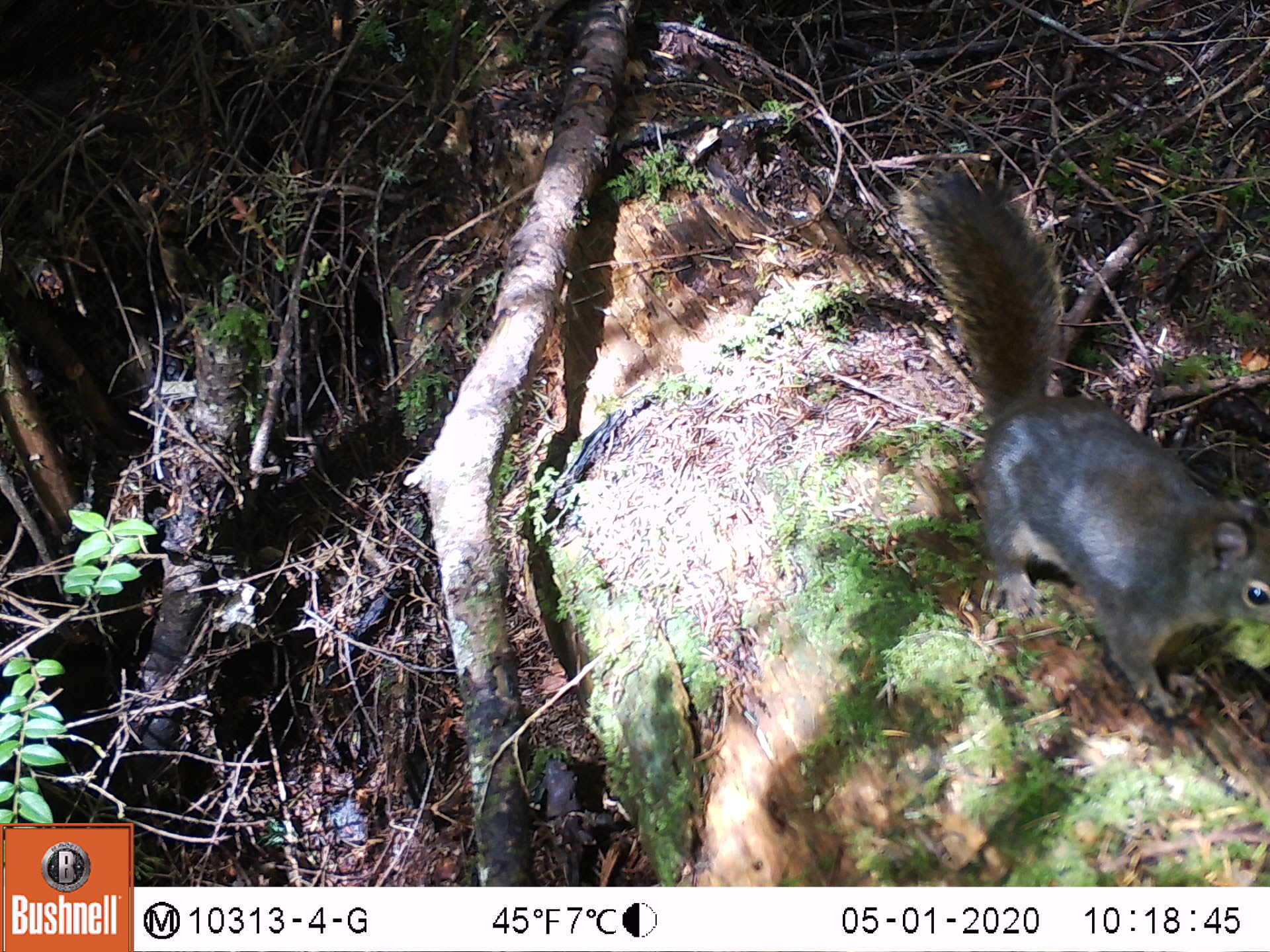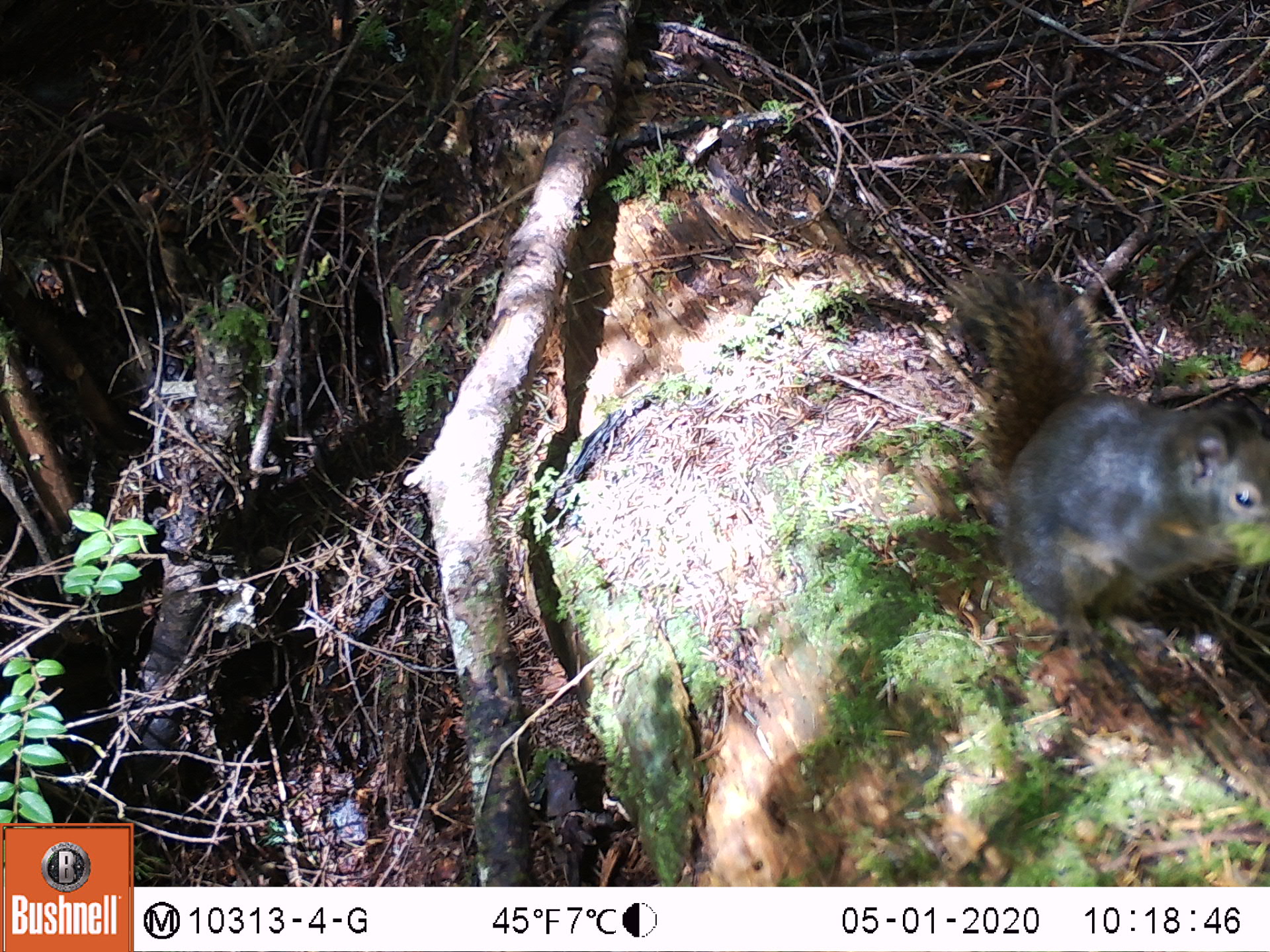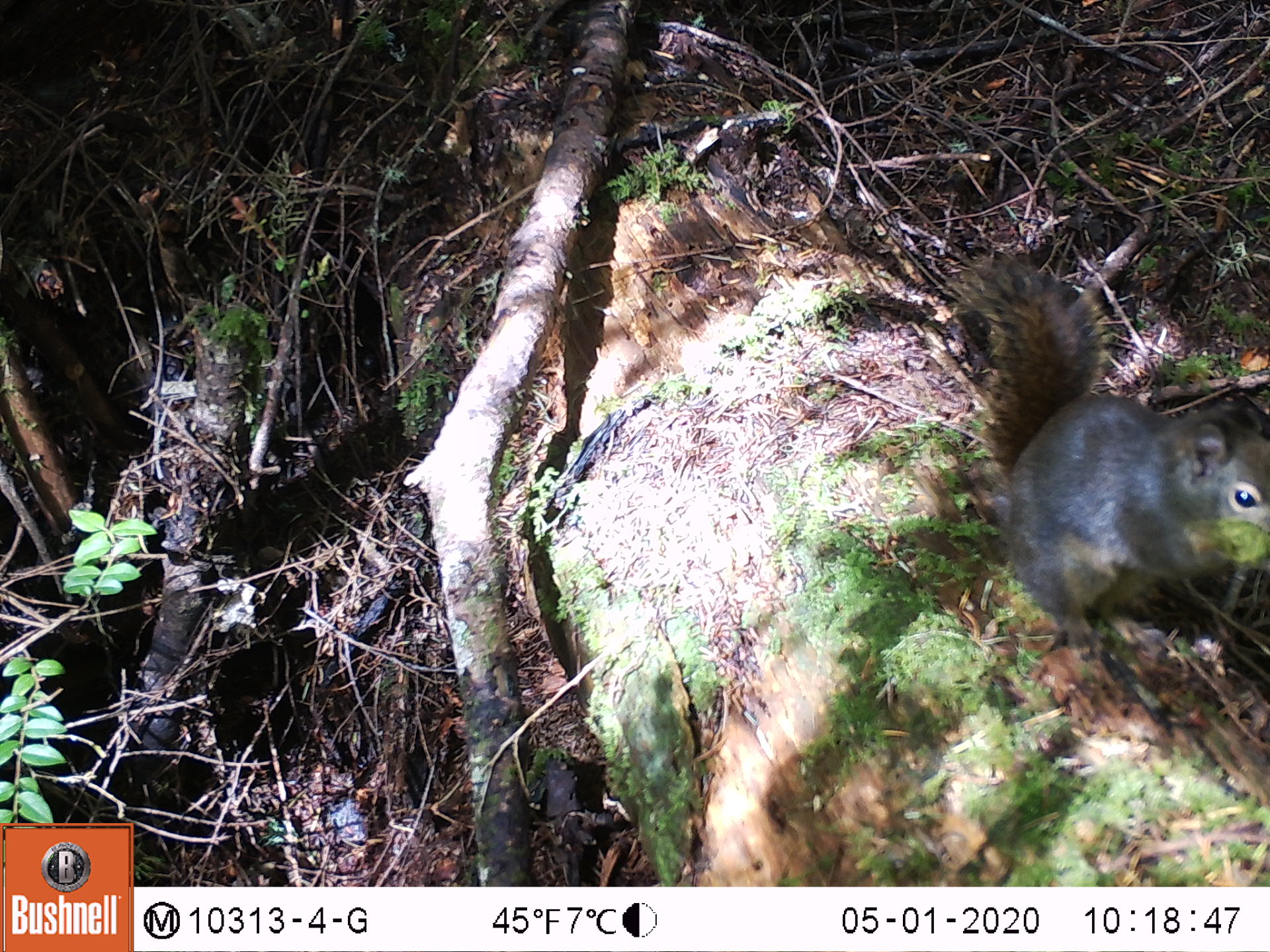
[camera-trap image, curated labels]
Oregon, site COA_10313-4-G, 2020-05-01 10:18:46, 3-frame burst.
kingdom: Animalia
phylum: Chordata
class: Mammalia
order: Rodentia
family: Sciuridae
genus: Tamiasciurus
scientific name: Tamiasciurus douglasii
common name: douglas squirrel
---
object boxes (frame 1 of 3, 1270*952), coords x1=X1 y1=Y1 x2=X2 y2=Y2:
douglas squirrel: x1=907 y1=170 x2=1263 y2=728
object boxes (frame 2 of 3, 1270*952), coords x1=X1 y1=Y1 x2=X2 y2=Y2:
douglas squirrel: x1=952 y1=261 x2=1263 y2=668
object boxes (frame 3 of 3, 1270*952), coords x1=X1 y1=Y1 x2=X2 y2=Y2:
douglas squirrel: x1=972 y1=259 x2=1263 y2=662